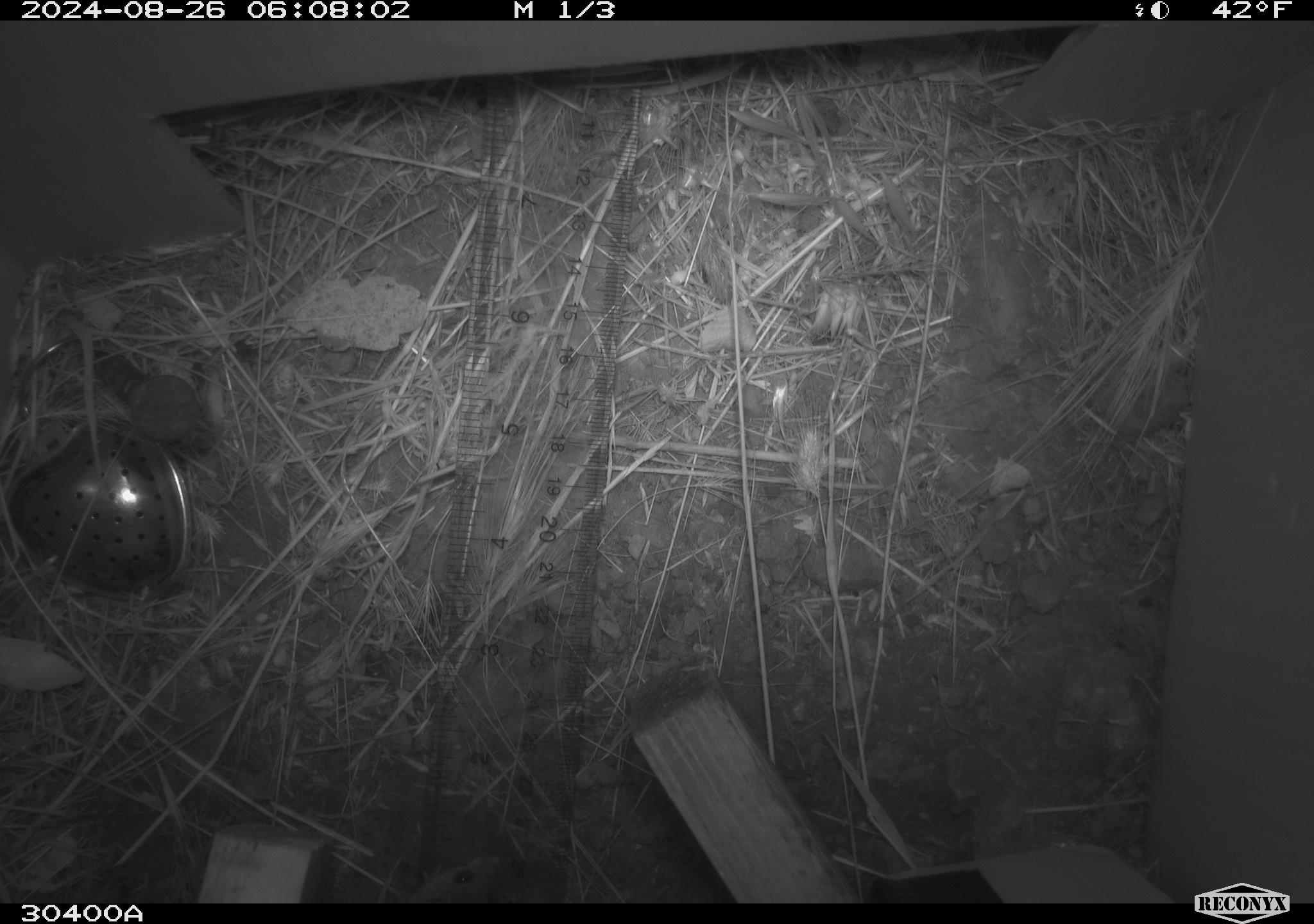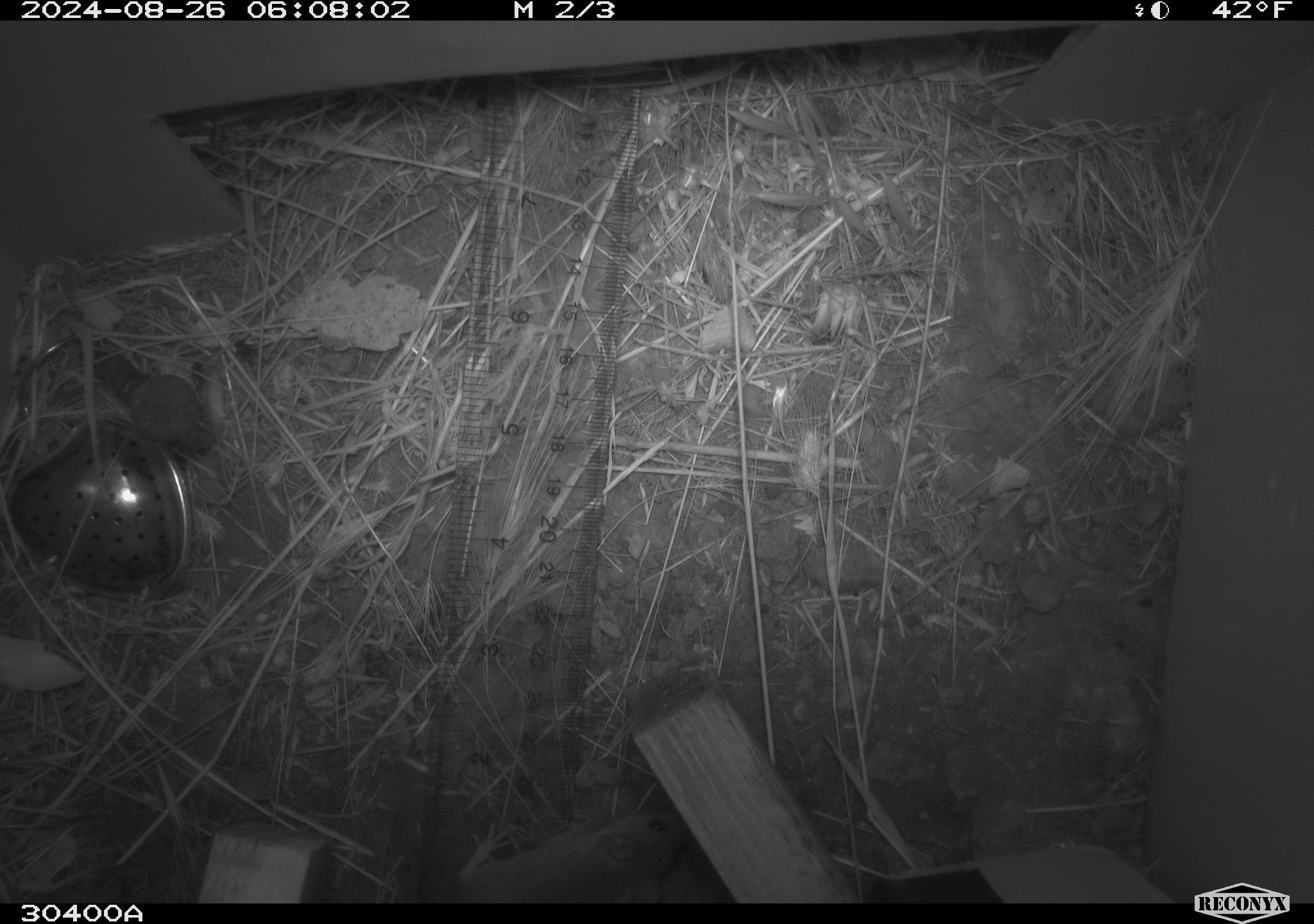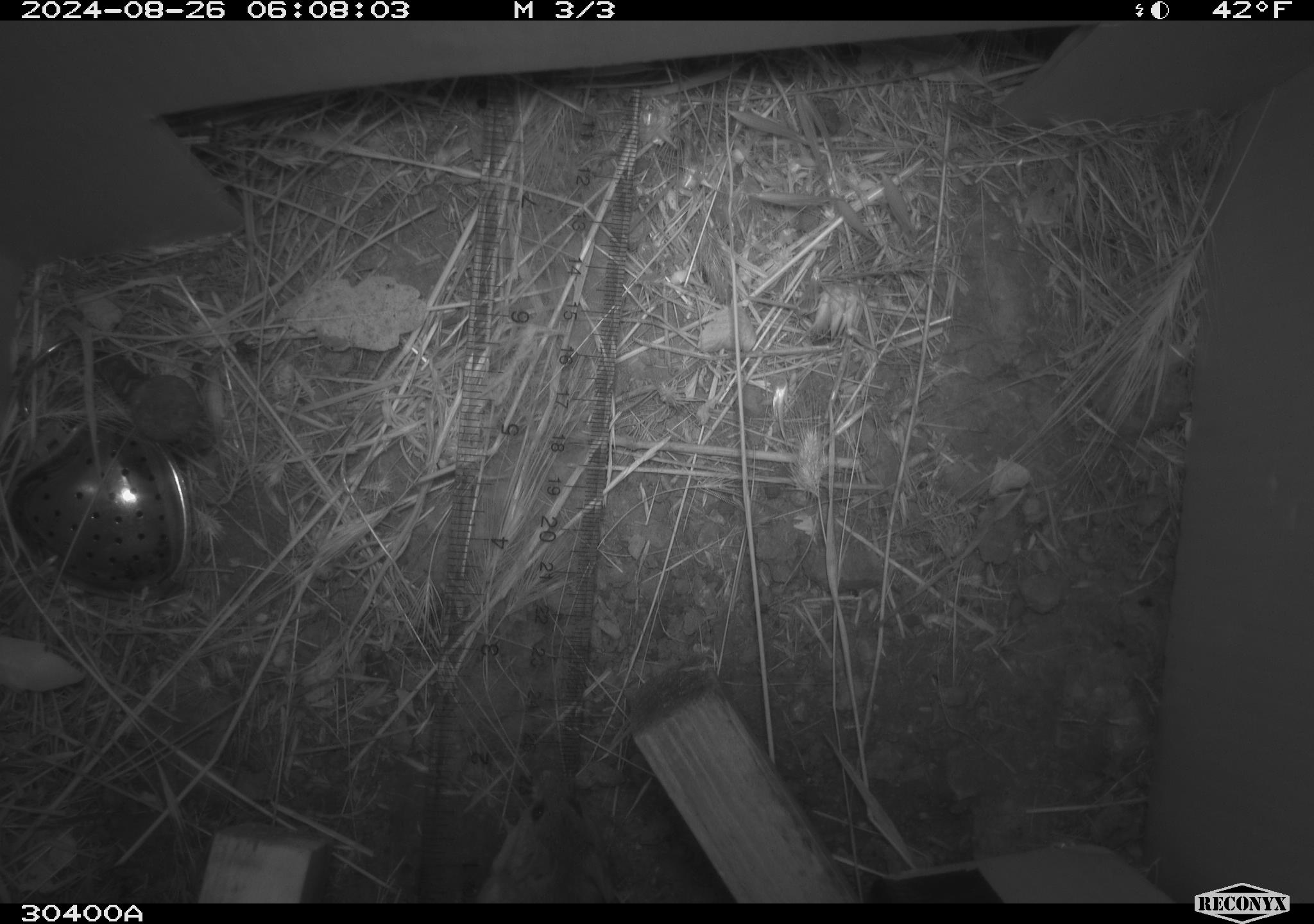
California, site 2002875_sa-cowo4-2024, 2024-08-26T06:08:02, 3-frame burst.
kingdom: Animalia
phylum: Chordata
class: Mammalia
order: Rodentia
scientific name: Rodentia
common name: mouse species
Mouse species (Rodentia).